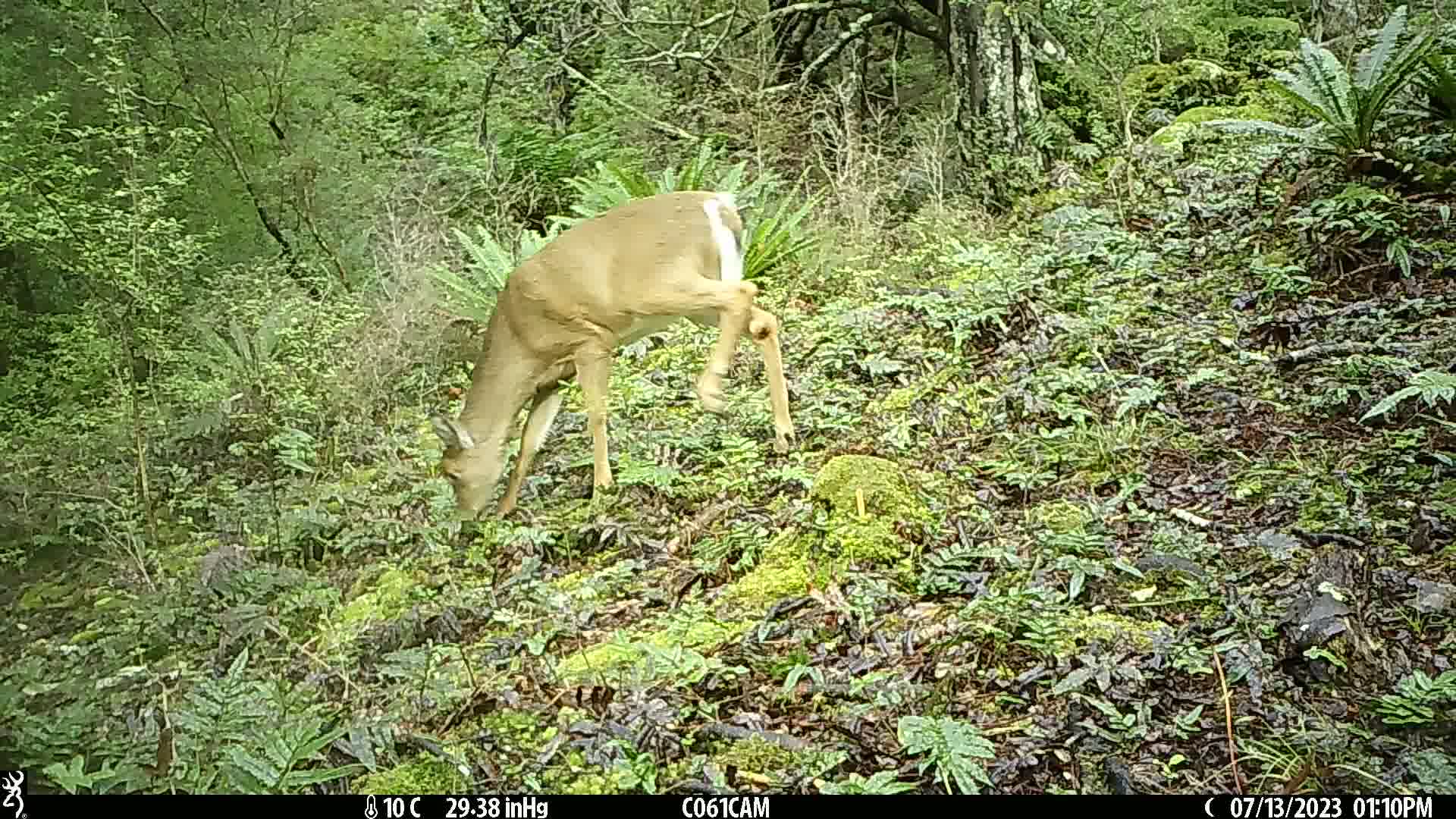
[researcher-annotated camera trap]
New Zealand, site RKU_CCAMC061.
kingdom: Animalia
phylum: Chordata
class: Mammalia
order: Artiodactyla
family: Cervidae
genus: Odocoileus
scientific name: Odocoileus virginianus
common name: white-tailed deer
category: white tailed deer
White tailed deer (white-tailed deer) (Odocoileus virginianus).